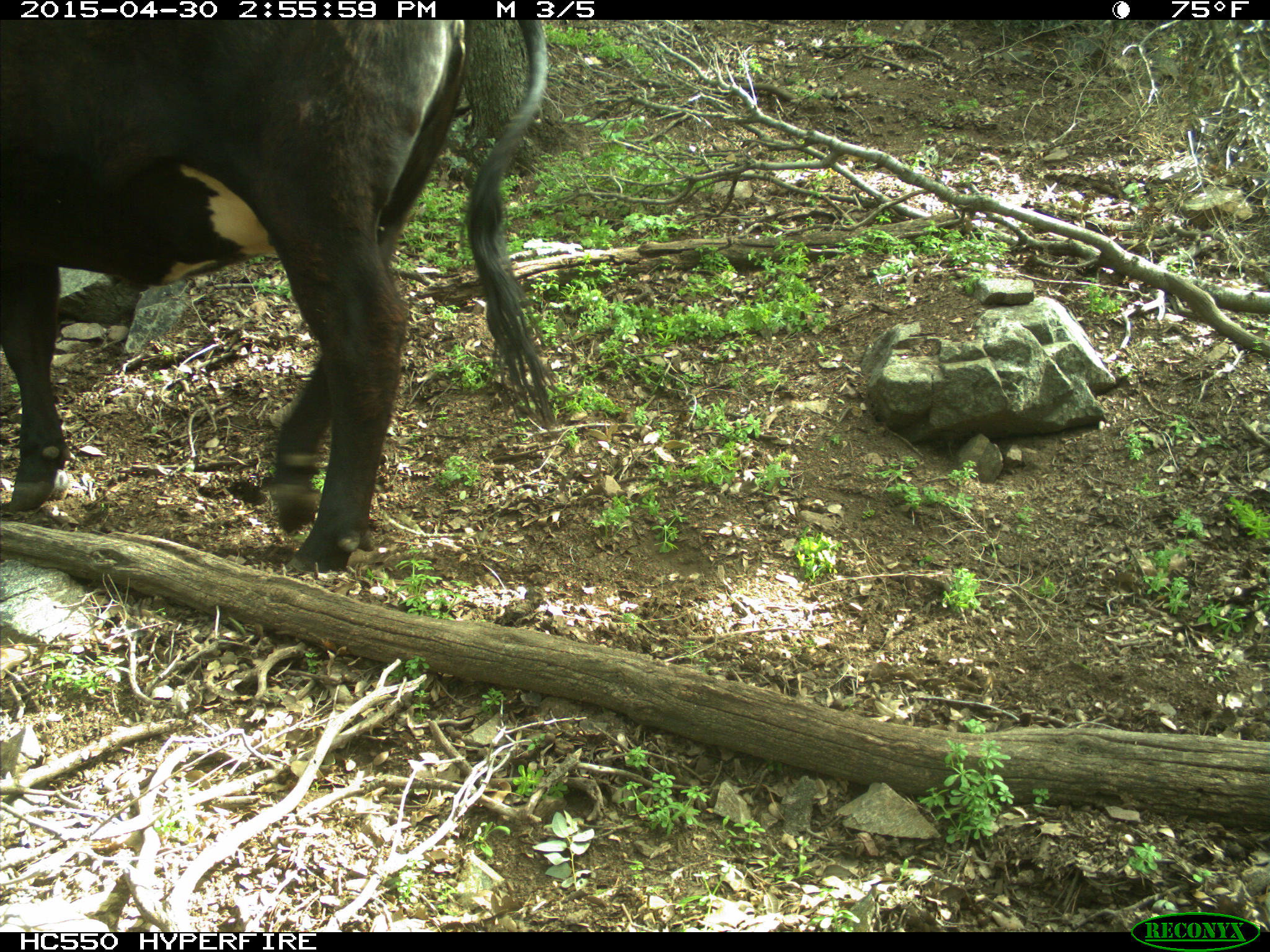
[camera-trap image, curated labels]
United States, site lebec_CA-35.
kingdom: Animalia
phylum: Chordata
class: Mammalia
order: Artiodactyla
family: Bovidae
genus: Bos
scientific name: Bos taurus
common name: domestic cow